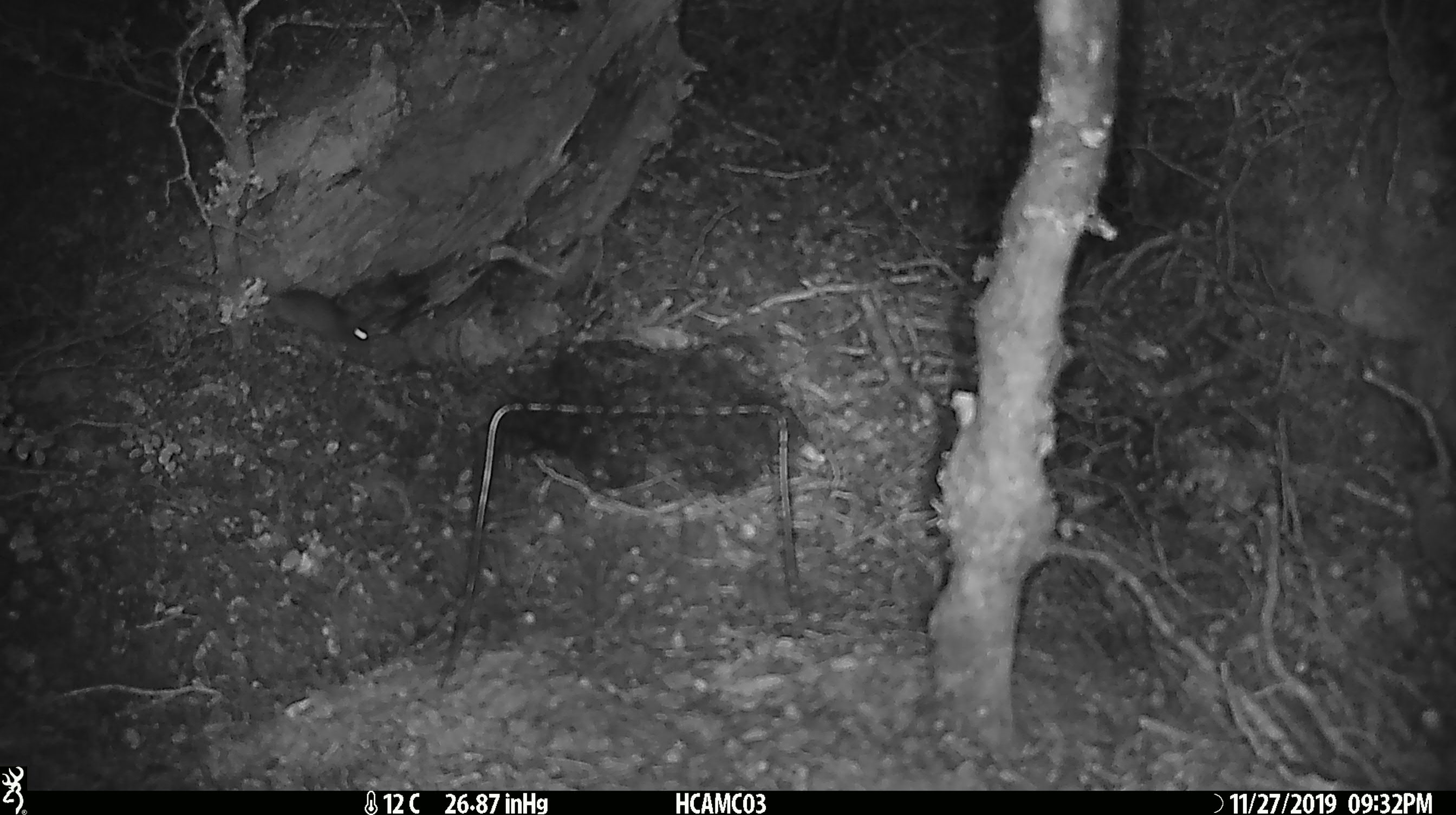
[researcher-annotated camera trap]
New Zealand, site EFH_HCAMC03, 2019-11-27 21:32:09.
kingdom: Animalia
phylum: Chordata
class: Mammalia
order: Rodentia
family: Muridae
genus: Mus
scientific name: Mus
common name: mouse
Mouse (Mus).